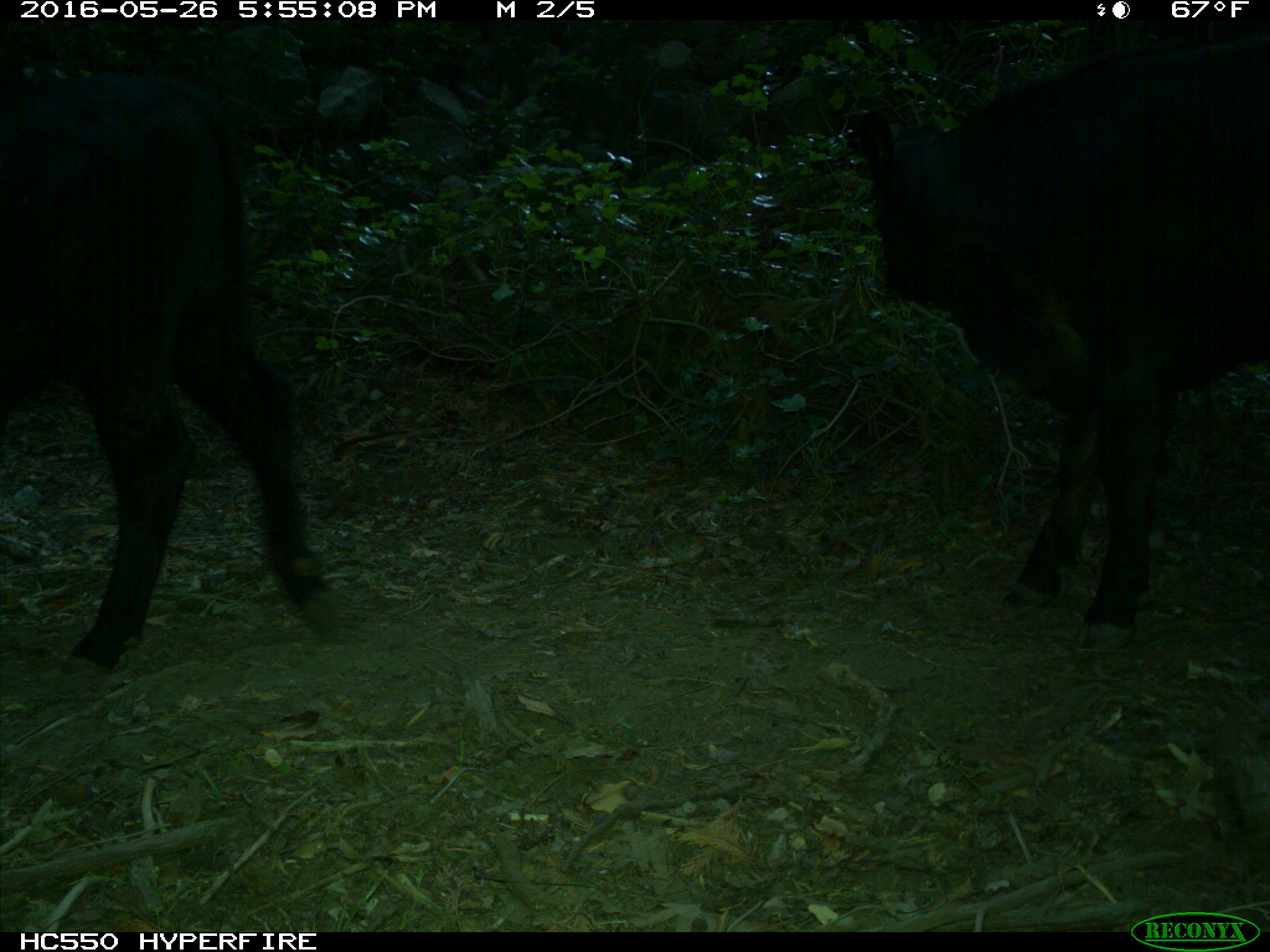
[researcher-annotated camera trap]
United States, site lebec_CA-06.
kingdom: Animalia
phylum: Chordata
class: Mammalia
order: Artiodactyla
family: Bovidae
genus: Bos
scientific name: Bos taurus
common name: domestic cow